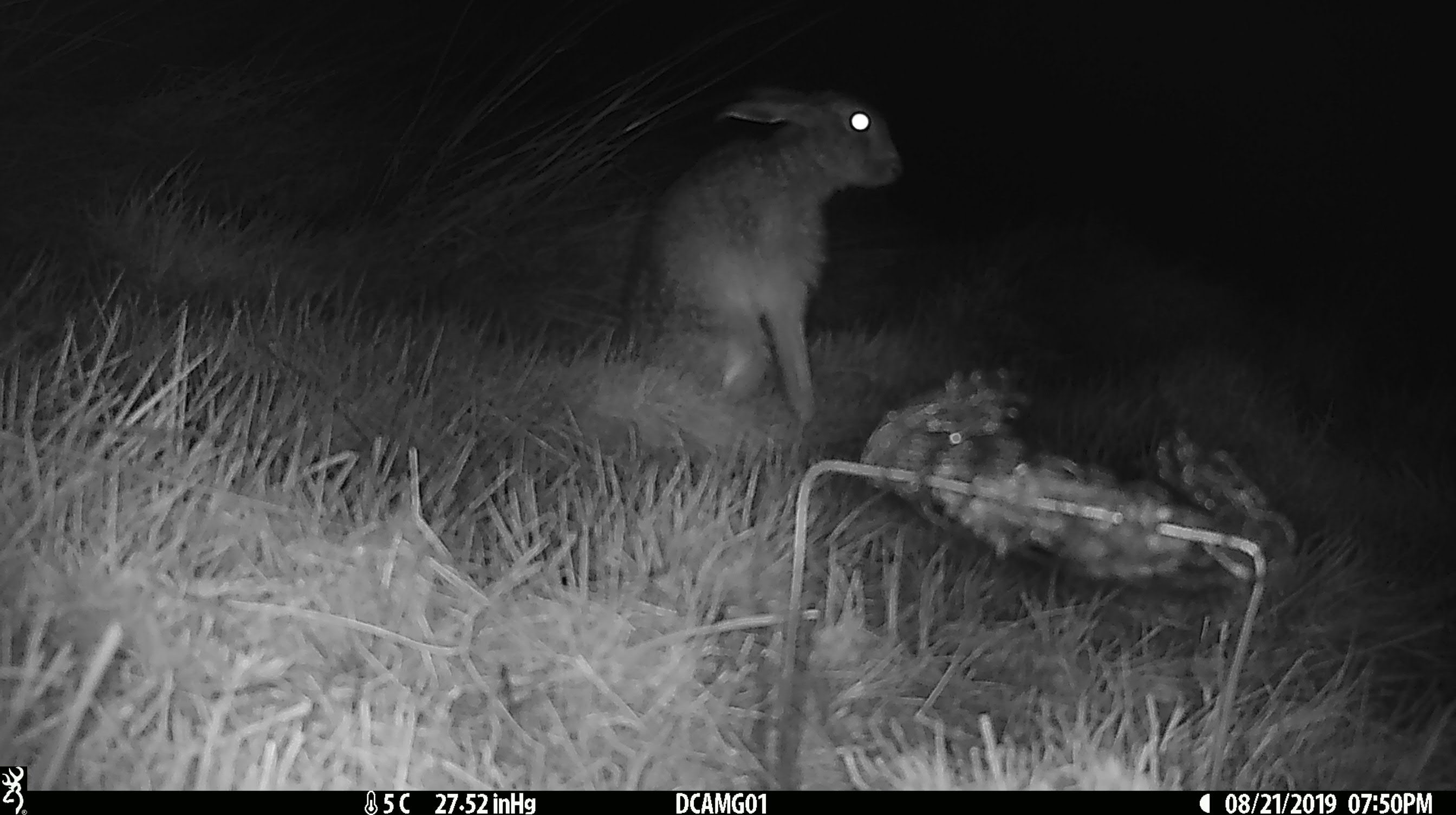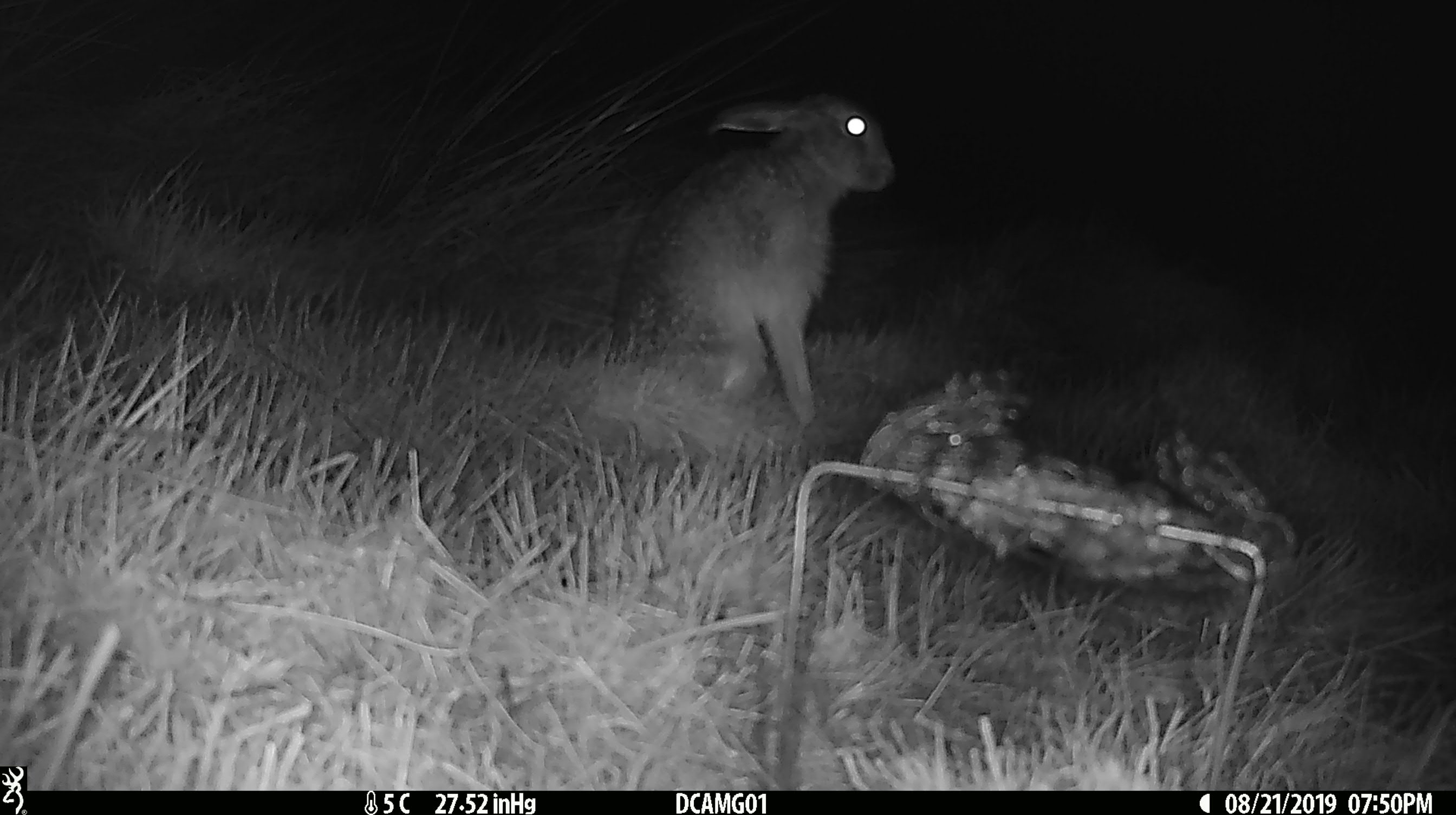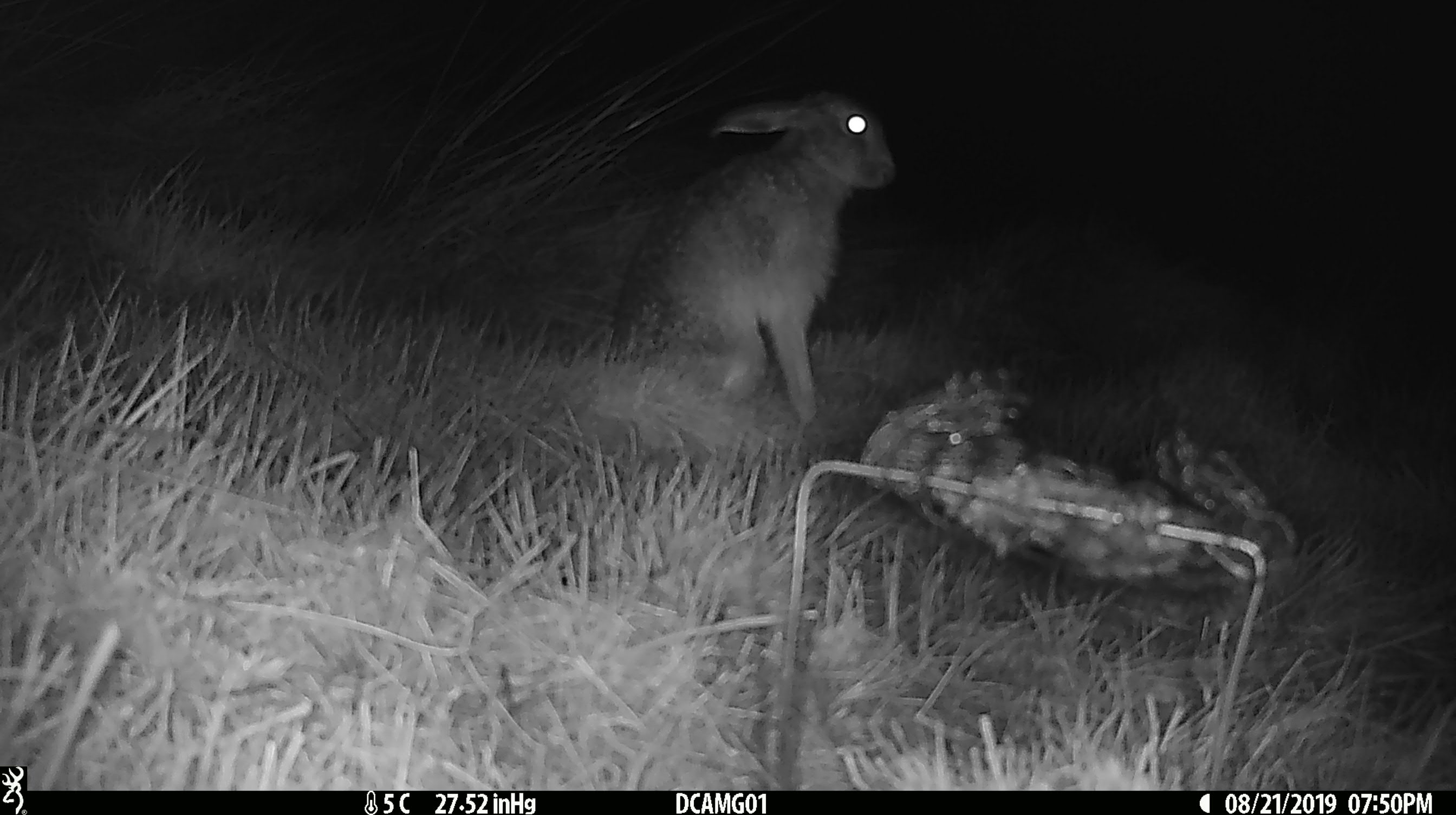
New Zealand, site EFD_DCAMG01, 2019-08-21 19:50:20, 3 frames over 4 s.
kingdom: Animalia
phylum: Chordata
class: Mammalia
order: Lagomorpha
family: Leporidae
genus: Lepus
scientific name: Lepus europaeus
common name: brown hare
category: hare